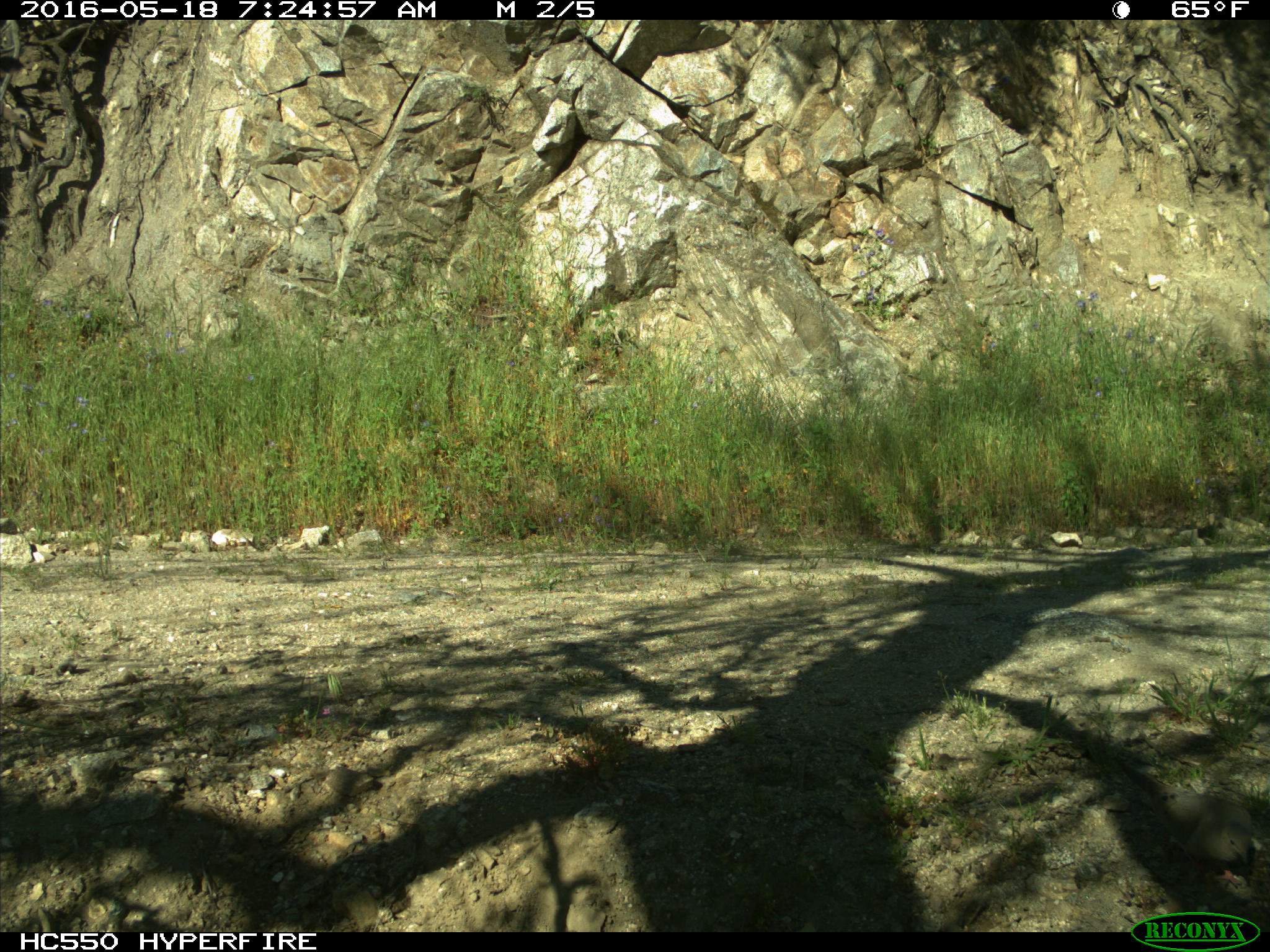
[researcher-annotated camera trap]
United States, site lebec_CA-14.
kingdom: Animalia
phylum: Chordata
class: Aves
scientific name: Aves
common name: birds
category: unidentified bird